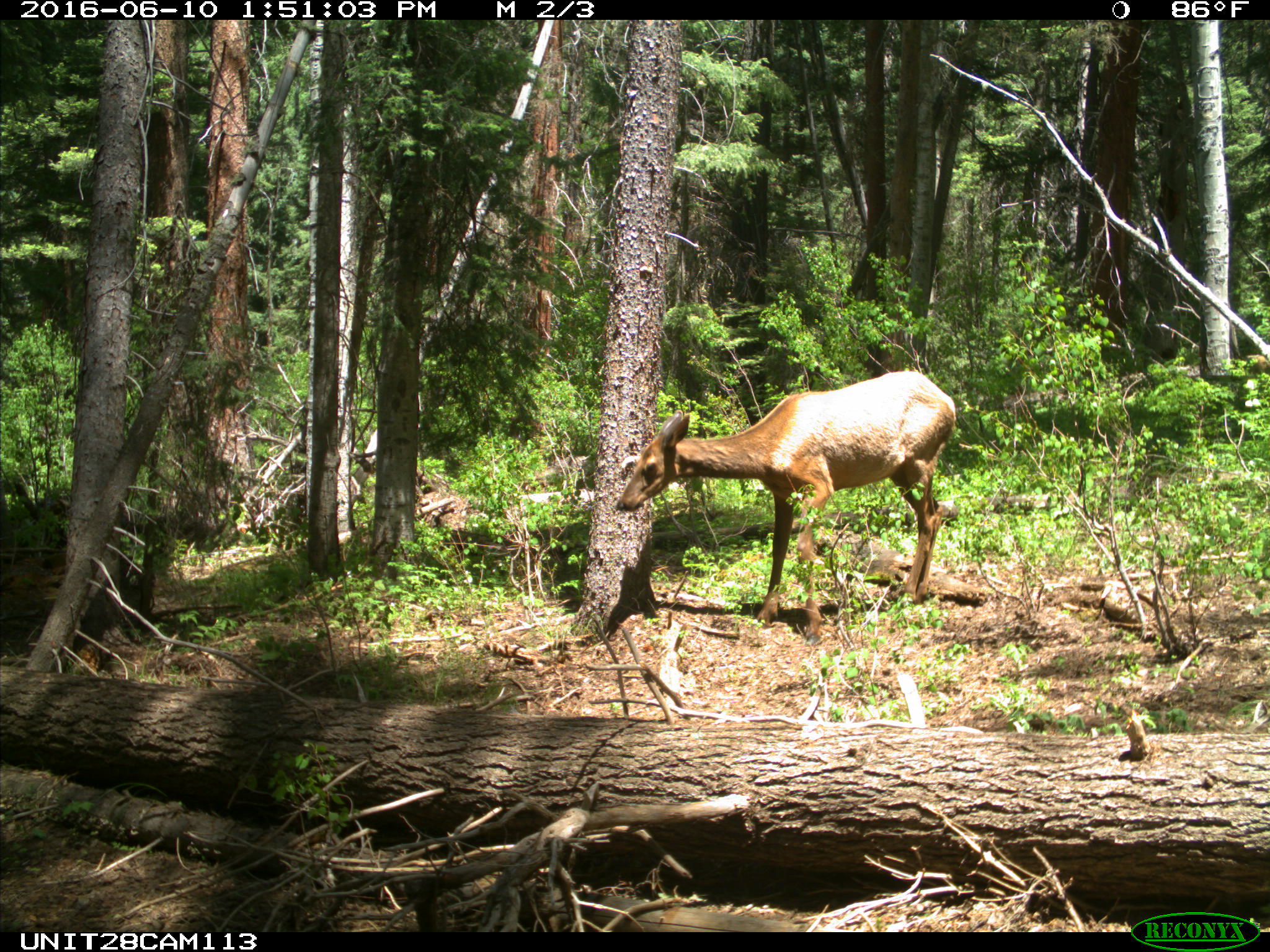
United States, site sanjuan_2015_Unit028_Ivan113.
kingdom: Animalia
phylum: Chordata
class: Mammalia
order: Artiodactyla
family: Cervidae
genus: Cervus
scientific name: Cervus elaphus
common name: red deer